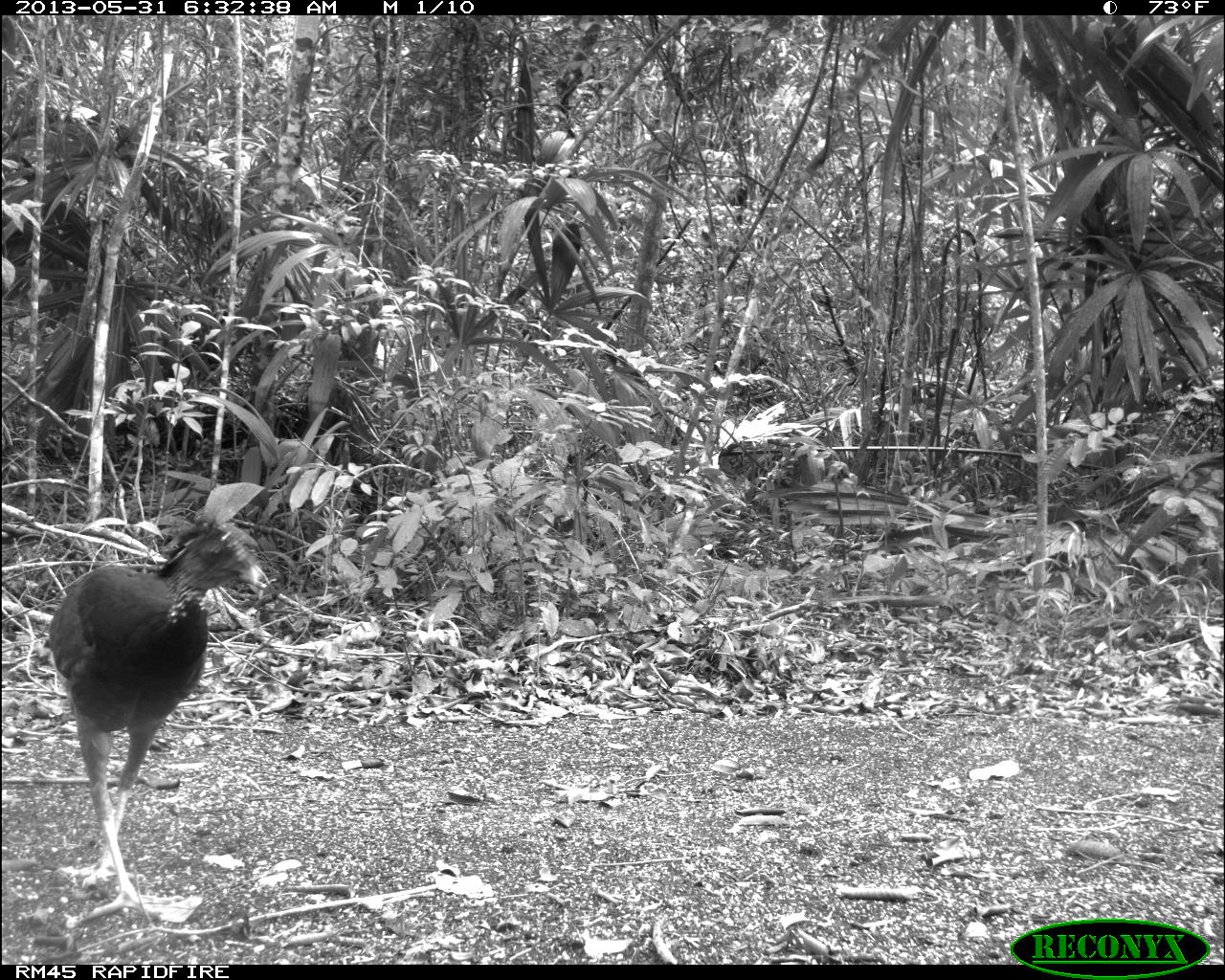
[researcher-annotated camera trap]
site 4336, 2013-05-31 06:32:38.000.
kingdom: Animalia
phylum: Chordata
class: Aves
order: Galliformes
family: Cracidae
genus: Crax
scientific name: Crax rubra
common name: great curassow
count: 1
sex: female